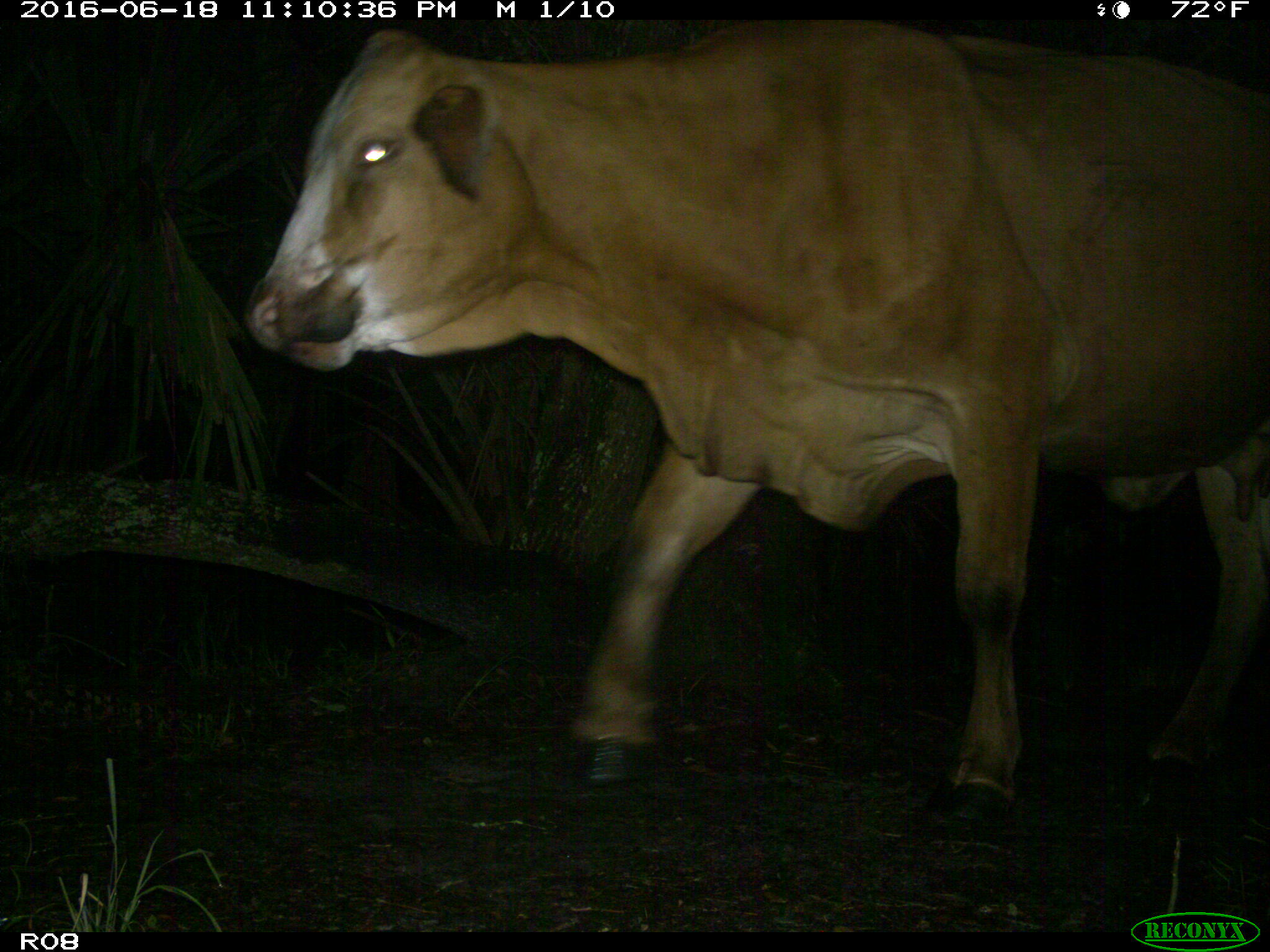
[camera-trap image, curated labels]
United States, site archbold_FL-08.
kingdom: Animalia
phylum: Chordata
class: Mammalia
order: Artiodactyla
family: Bovidae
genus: Bos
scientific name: Bos taurus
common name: domestic cow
Bos taurus (domestic cow).